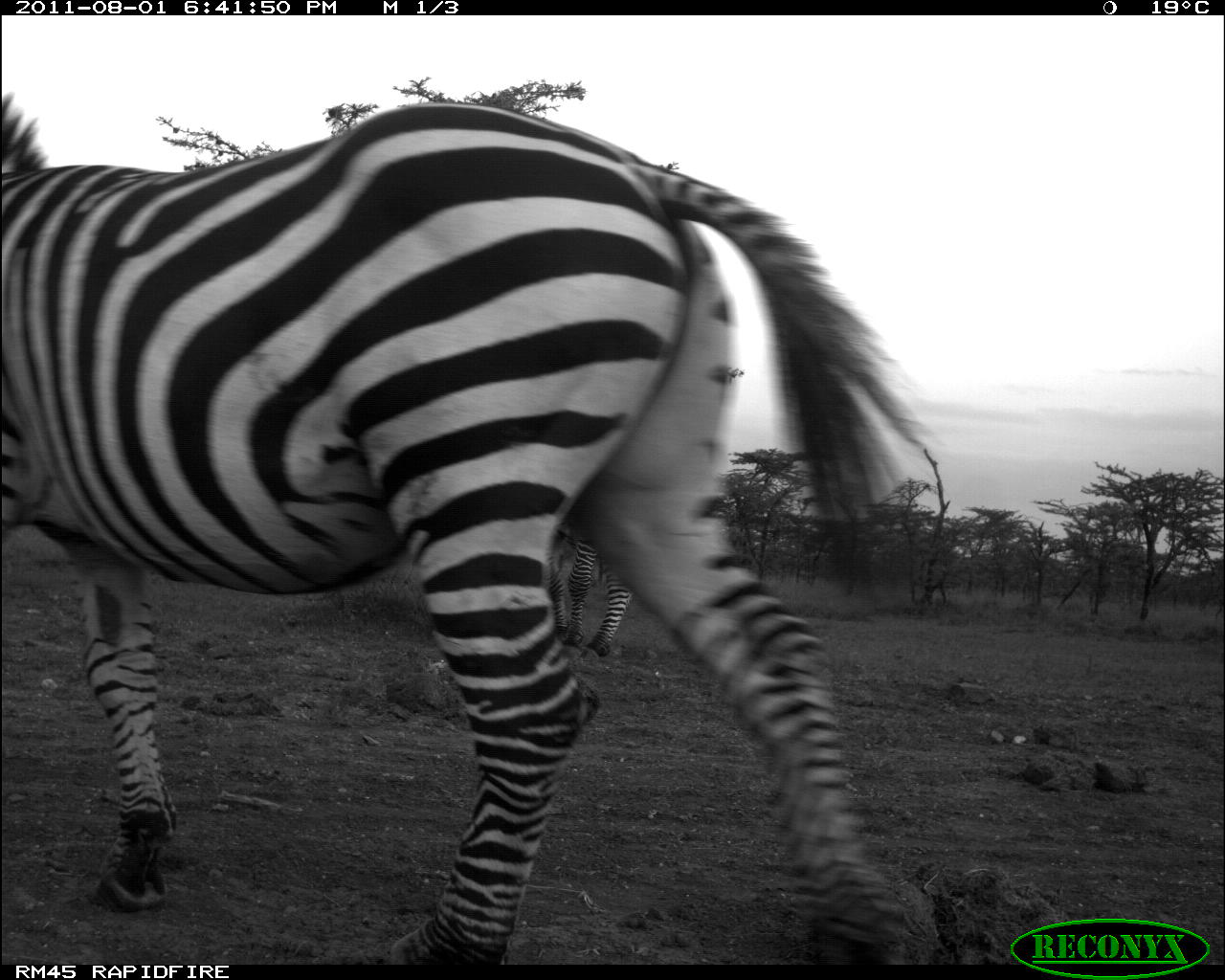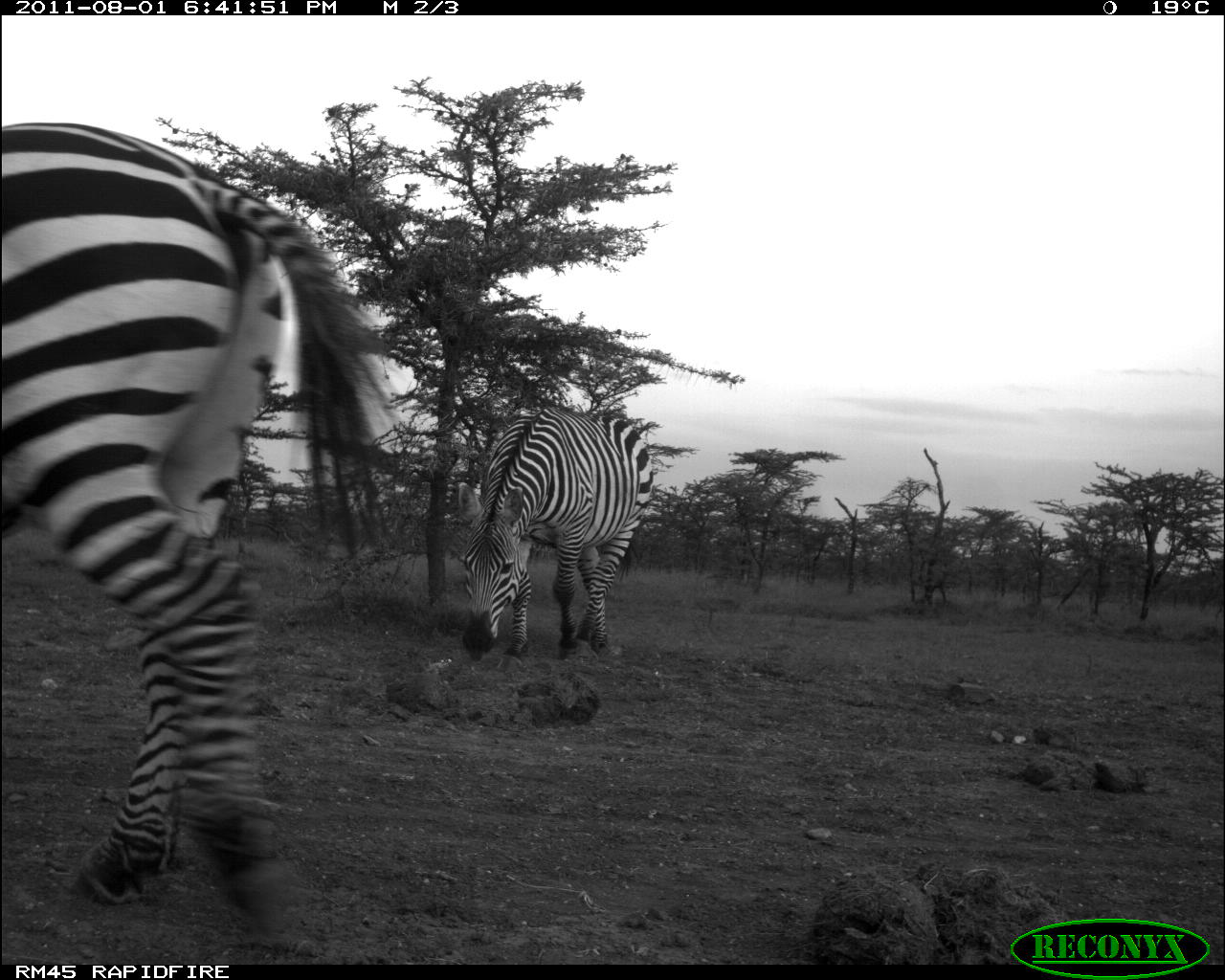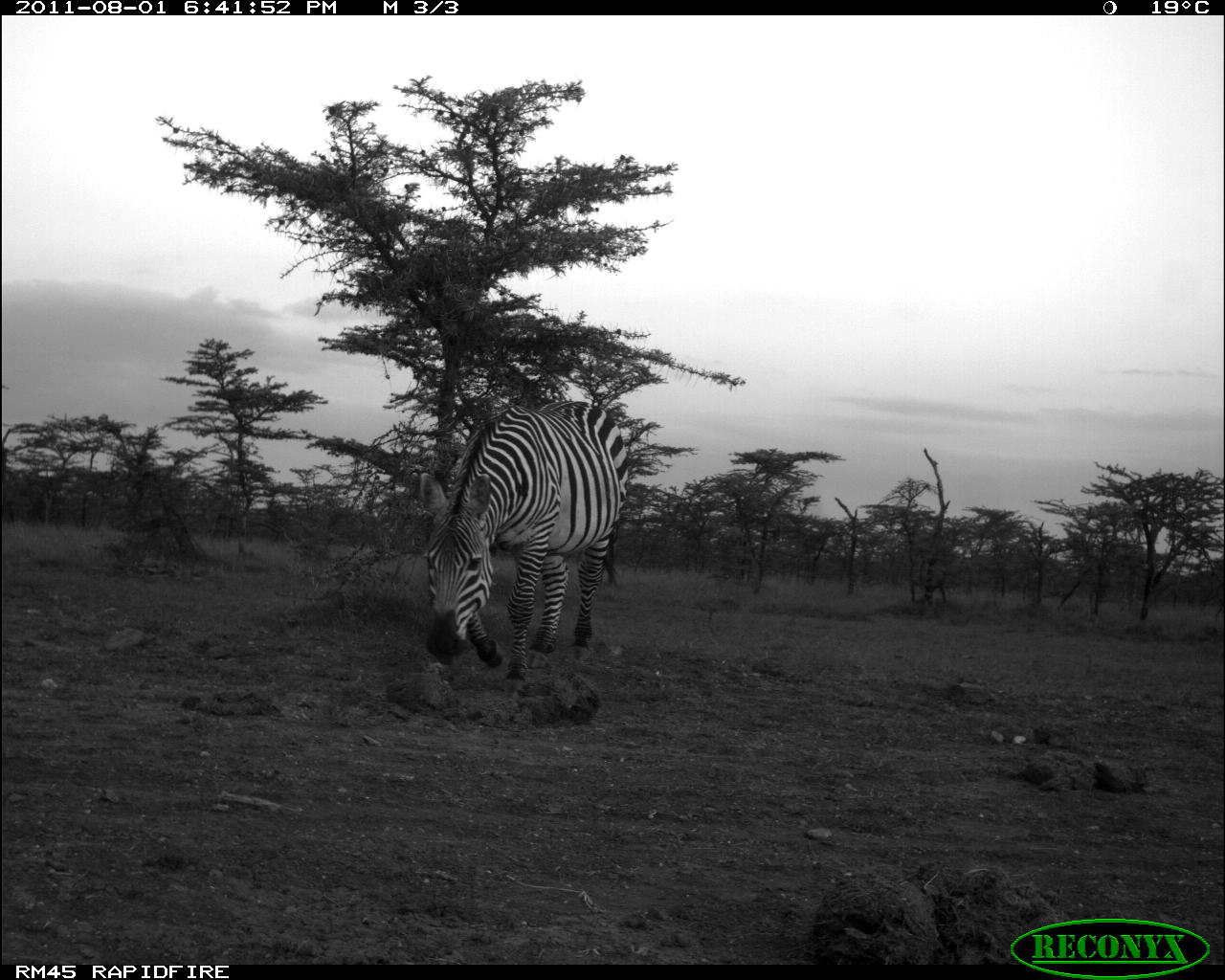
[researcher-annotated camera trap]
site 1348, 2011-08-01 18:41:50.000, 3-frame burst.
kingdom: Animalia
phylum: Chordata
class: Mammalia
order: Perissodactyla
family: Equidae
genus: Equus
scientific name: Equus quagga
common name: plains zebra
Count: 2.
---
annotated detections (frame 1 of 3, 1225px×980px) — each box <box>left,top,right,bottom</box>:
equus quagga: <box>0,94,922,966</box>; <box>549,524,635,655</box>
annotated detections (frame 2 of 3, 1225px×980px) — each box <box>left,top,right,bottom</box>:
equus quagga: <box>0,113,401,946</box>; <box>454,404,655,675</box>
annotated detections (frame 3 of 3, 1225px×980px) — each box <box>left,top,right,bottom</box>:
equus quagga: <box>416,399,629,693</box>